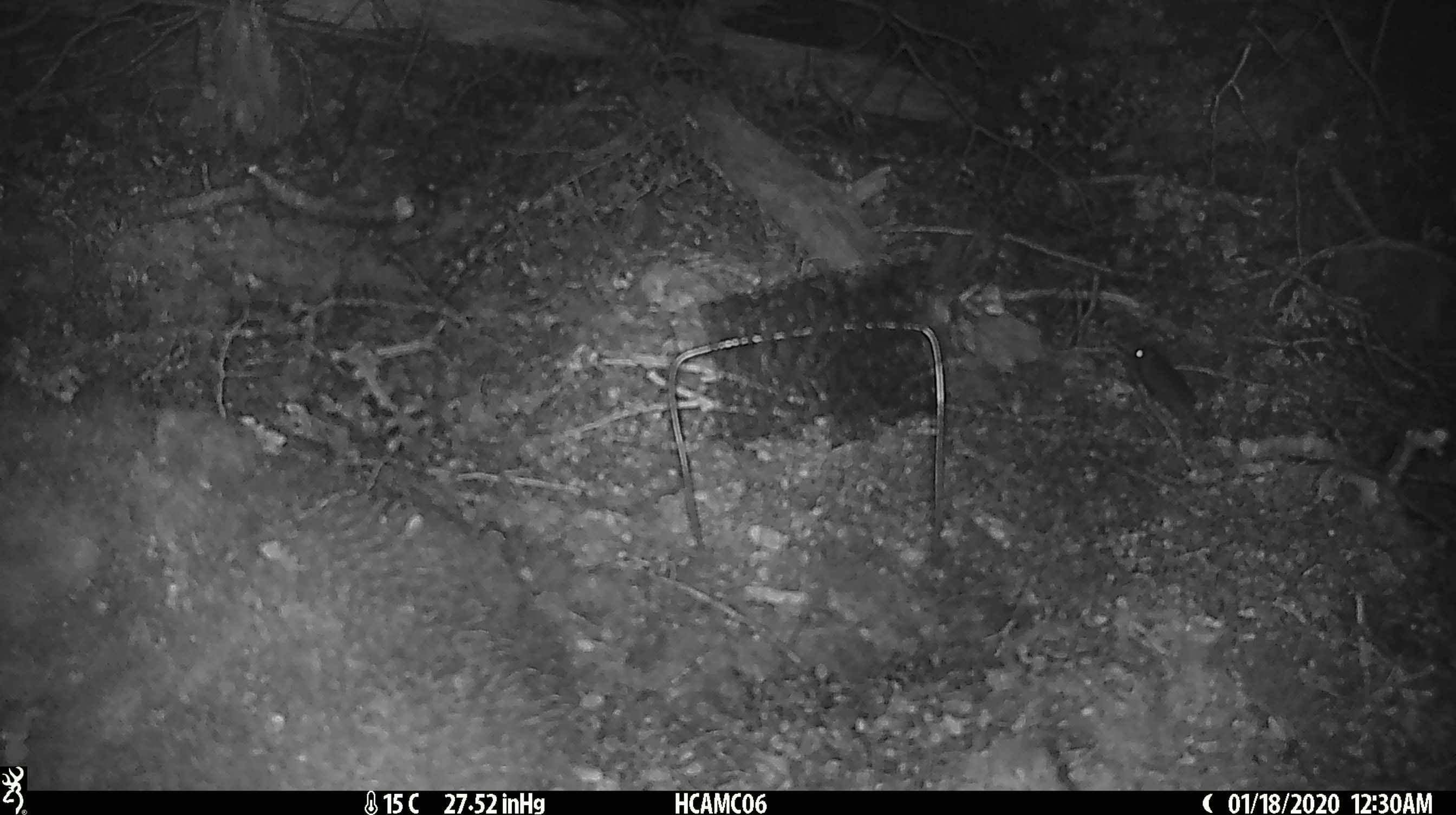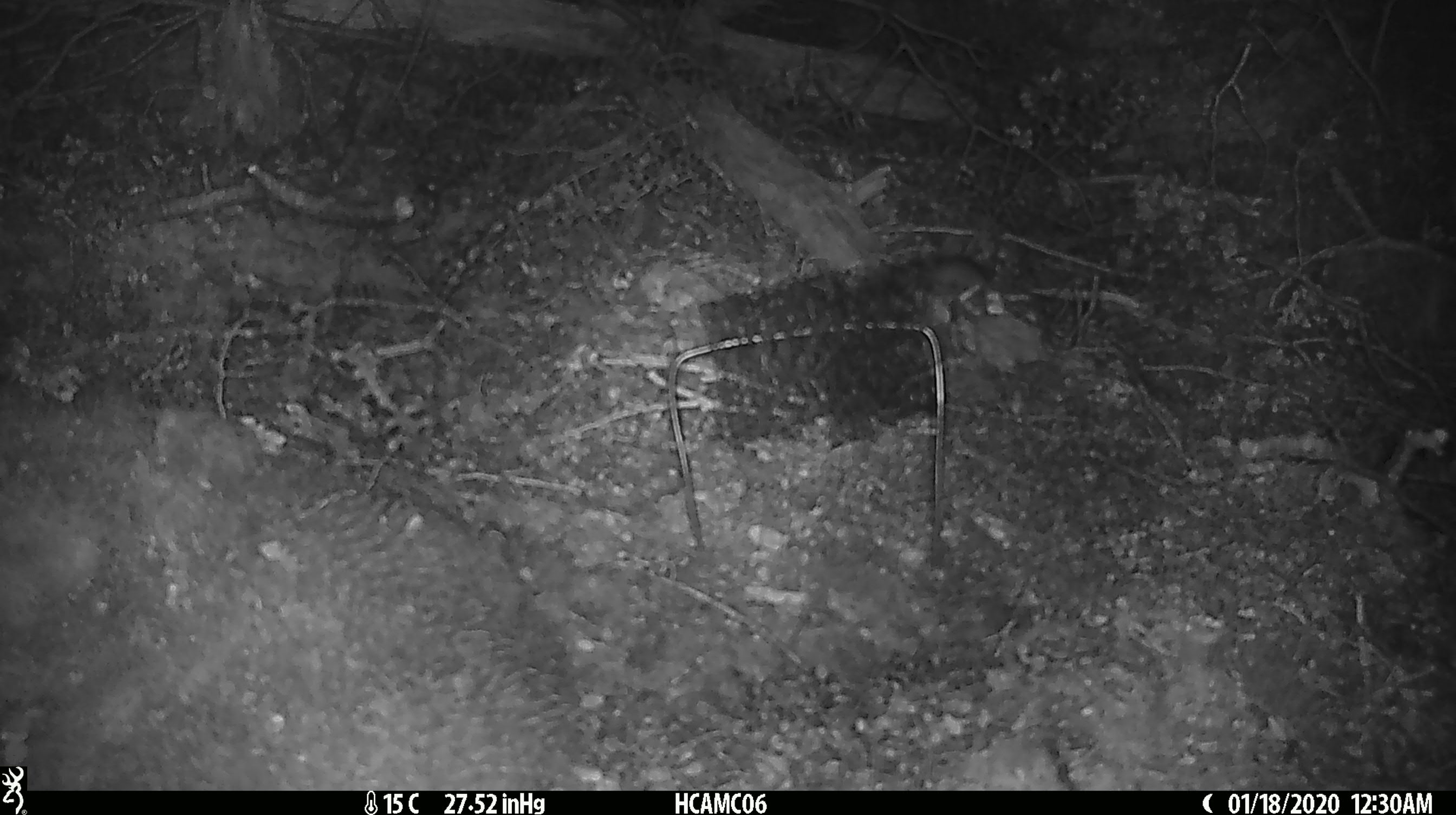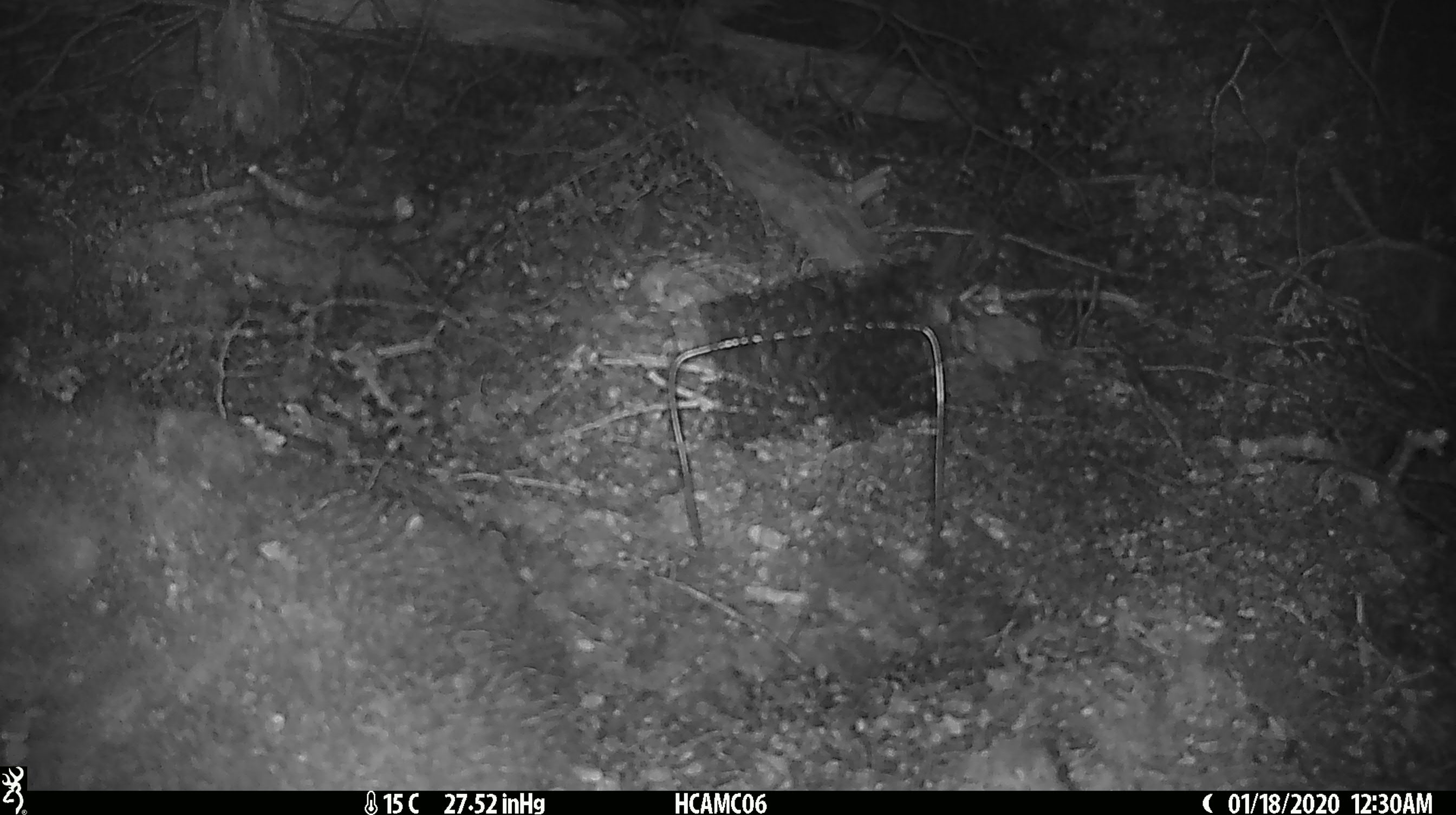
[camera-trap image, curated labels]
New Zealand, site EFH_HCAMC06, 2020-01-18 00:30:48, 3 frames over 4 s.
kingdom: Animalia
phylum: Chordata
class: Mammalia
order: Rodentia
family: Muridae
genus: Mus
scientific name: Mus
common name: mouse